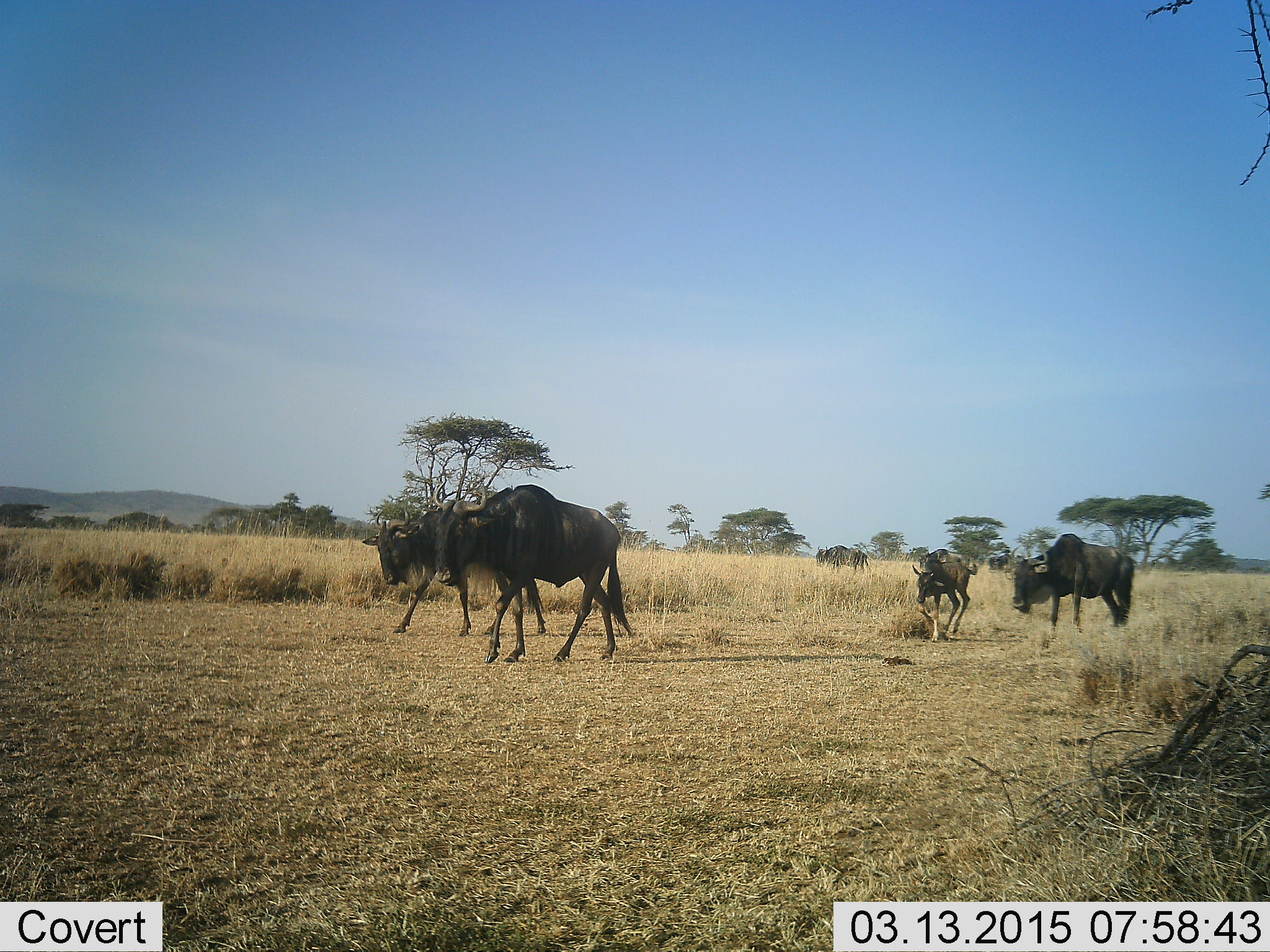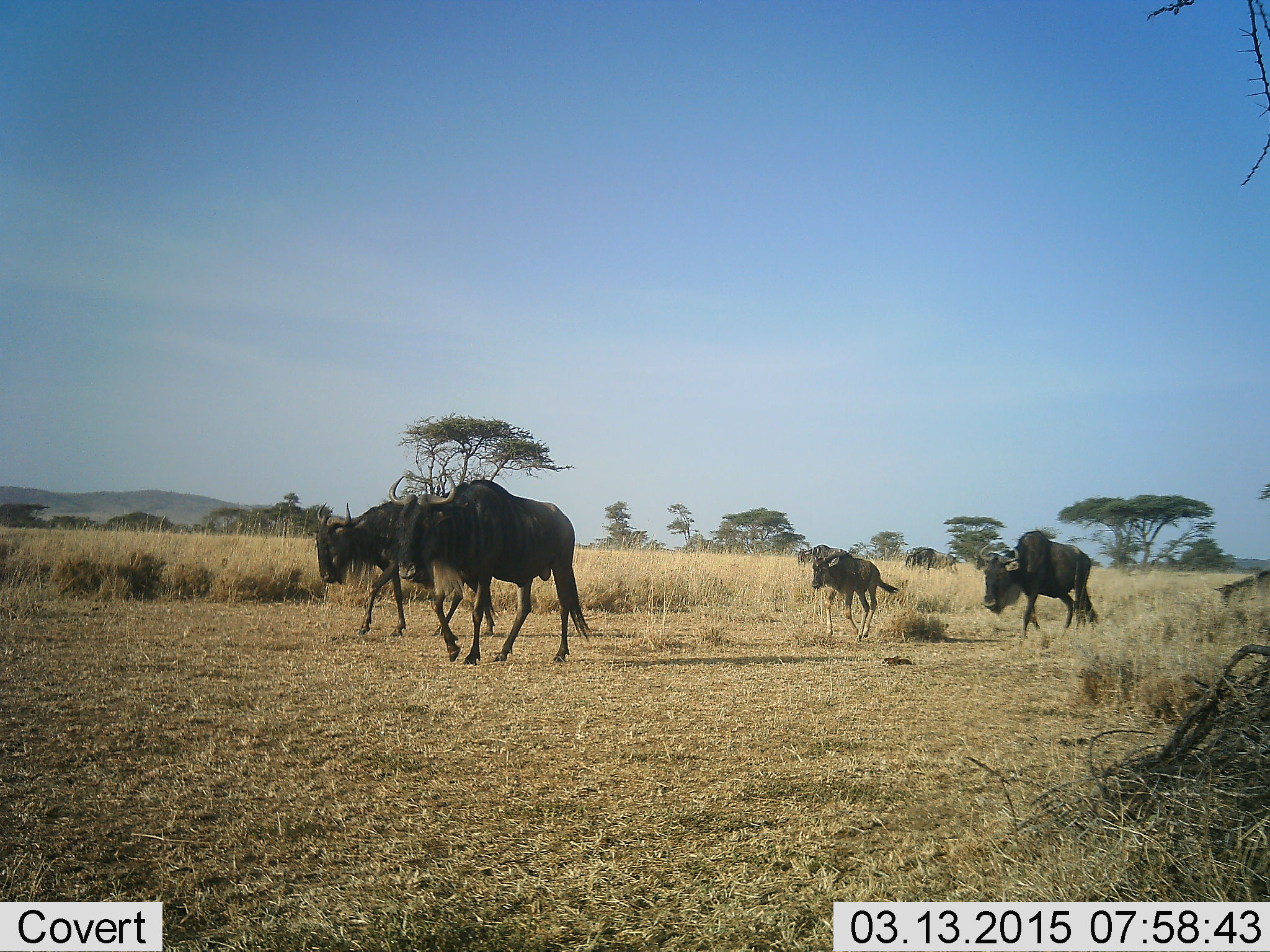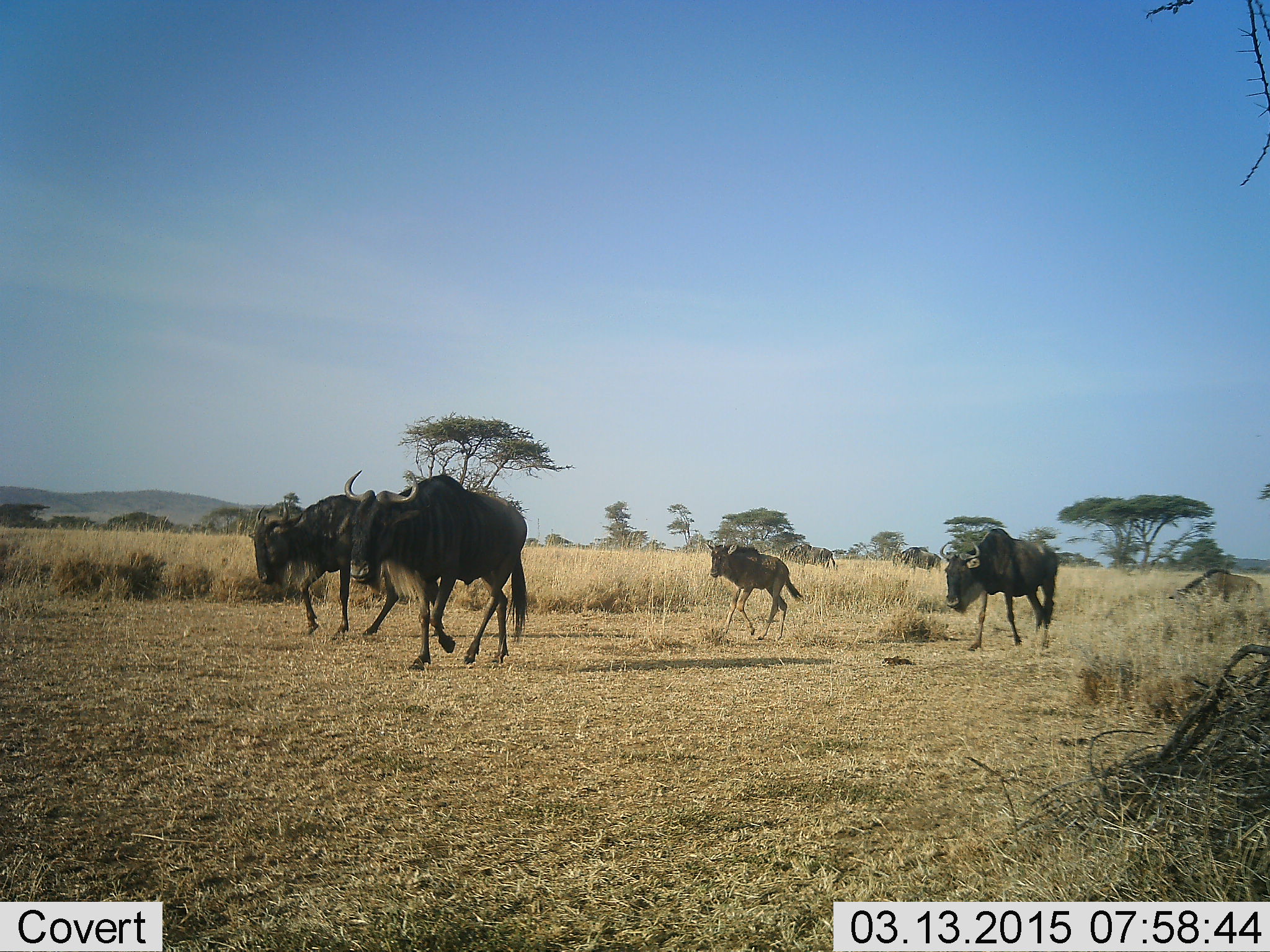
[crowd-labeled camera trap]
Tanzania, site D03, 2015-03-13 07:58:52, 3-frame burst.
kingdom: Animalia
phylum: Chordata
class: Mammalia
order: Artiodactyla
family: Bovidae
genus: Connochaetes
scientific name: Connochaetes taurinus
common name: blue wildebeest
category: wildebeest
Wildebeest (blue wildebeest) (Connochaetes taurinus), count 5. Behavior (volunteer vote fractions): standing 10%, resting 0%, moving 100%, interacting 0%. Young present (vote fraction): 60%. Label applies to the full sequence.